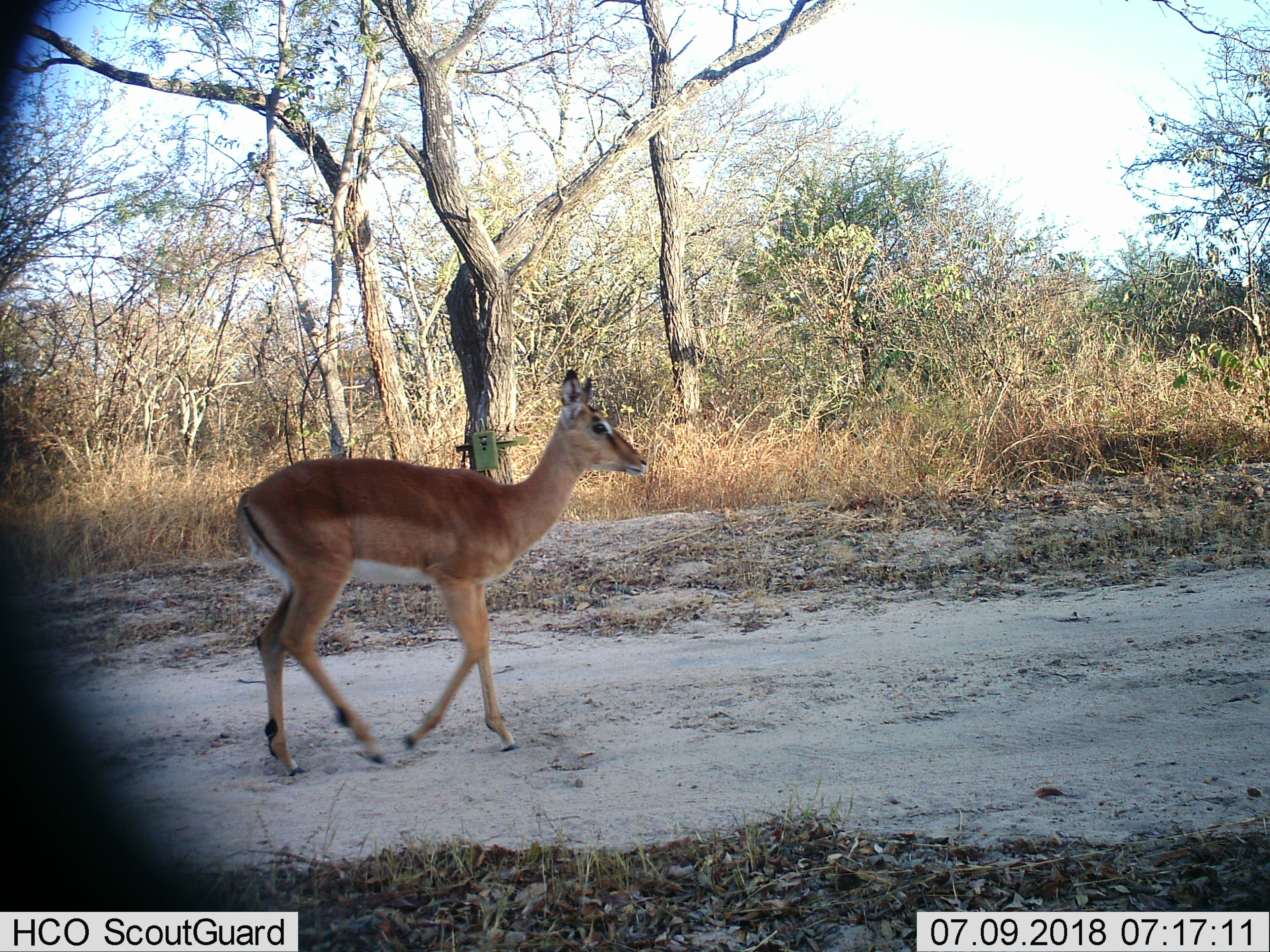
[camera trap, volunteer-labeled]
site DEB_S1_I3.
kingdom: Animalia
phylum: Chordata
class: Mammalia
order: Artiodactyla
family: Bovidae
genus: Aepyceros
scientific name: Aepyceros melampus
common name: impala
Impala (Aepyceros melampus), count 1. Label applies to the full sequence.